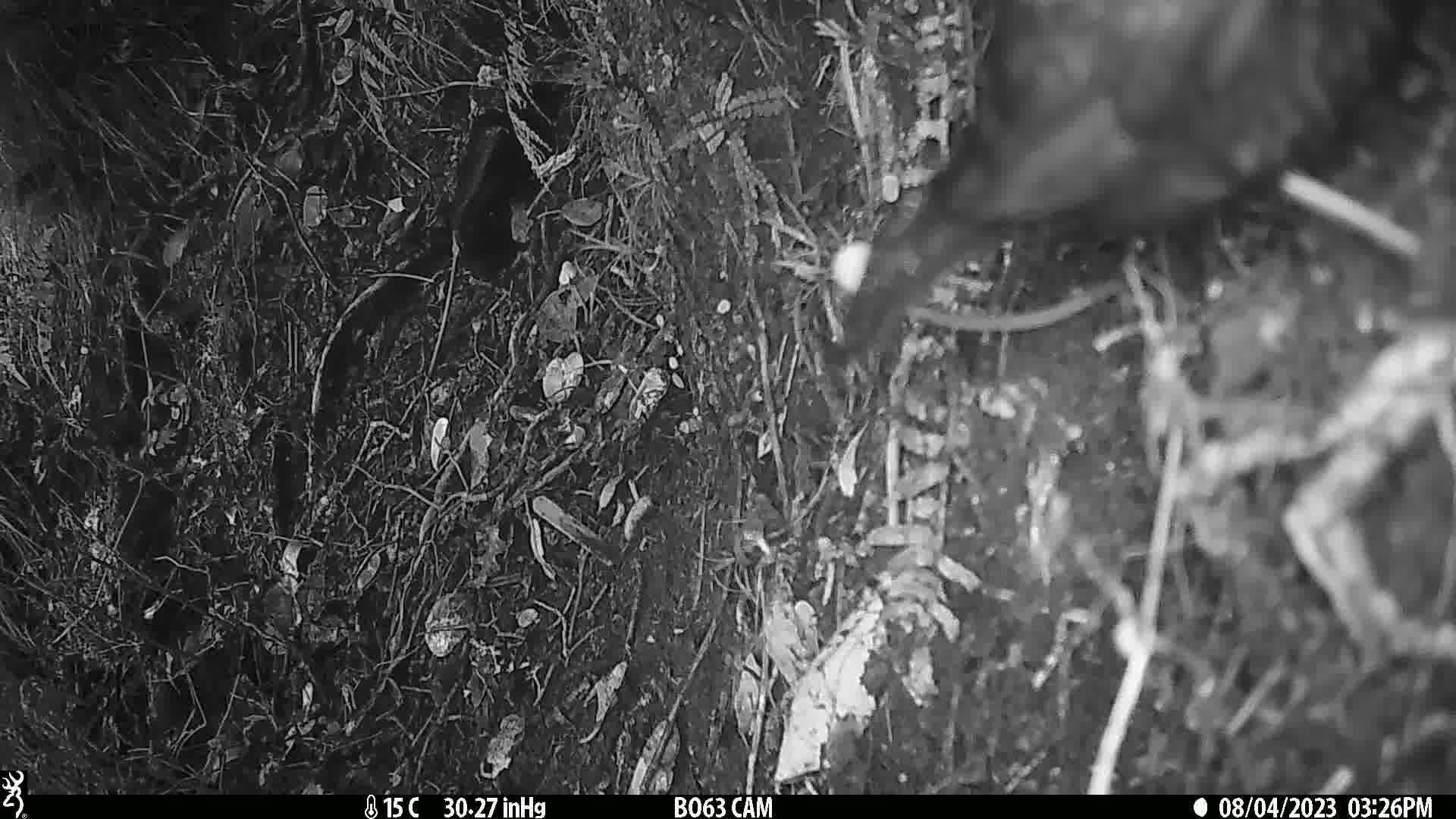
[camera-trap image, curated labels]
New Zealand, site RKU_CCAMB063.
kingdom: Animalia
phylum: Chordata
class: Aves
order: Passeriformes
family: Turdidae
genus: Turdus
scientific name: Turdus merula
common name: eurasian blackbird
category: blackbird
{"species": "blackbird (eurasian blackbird) (Turdus merula)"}